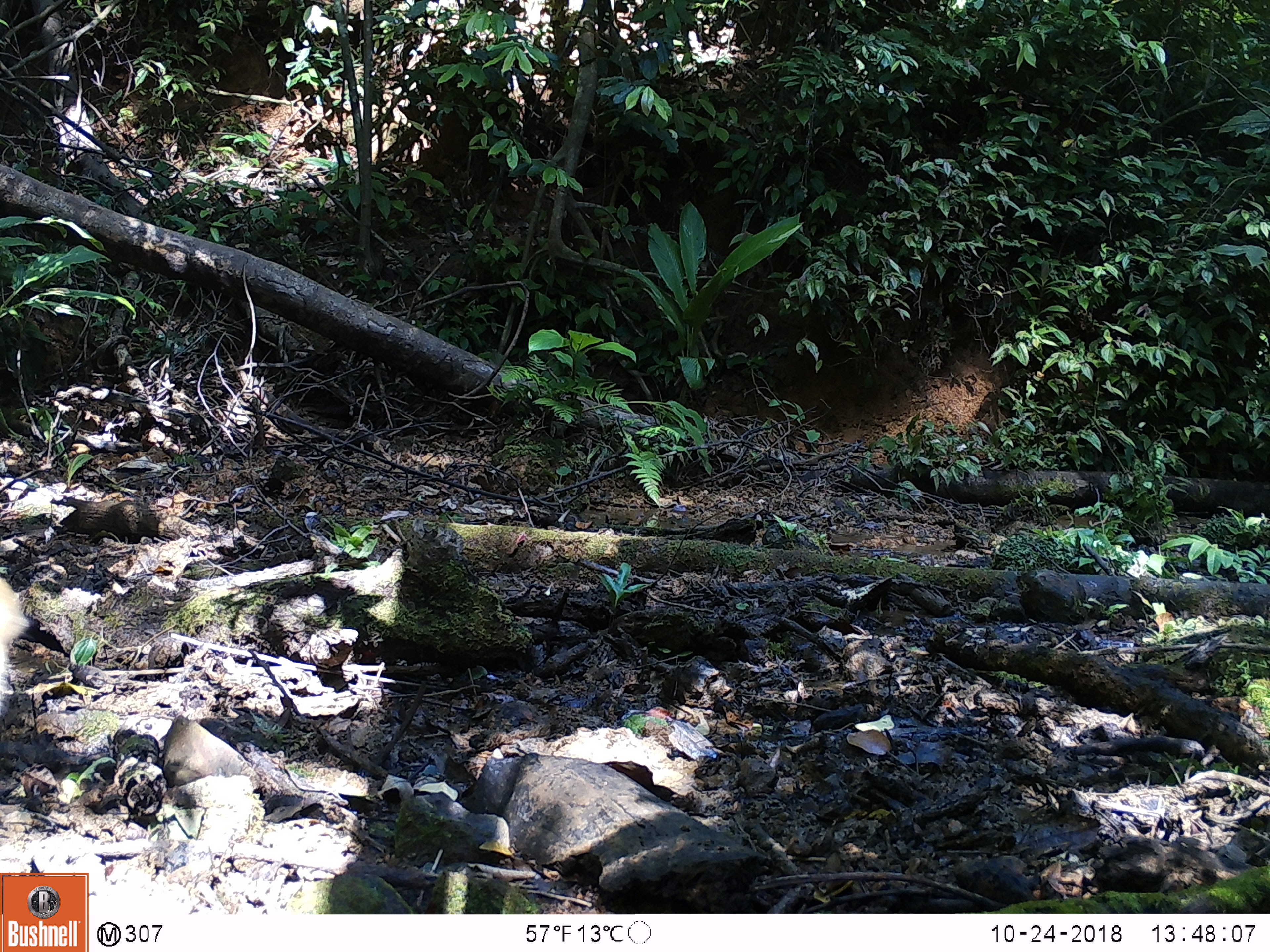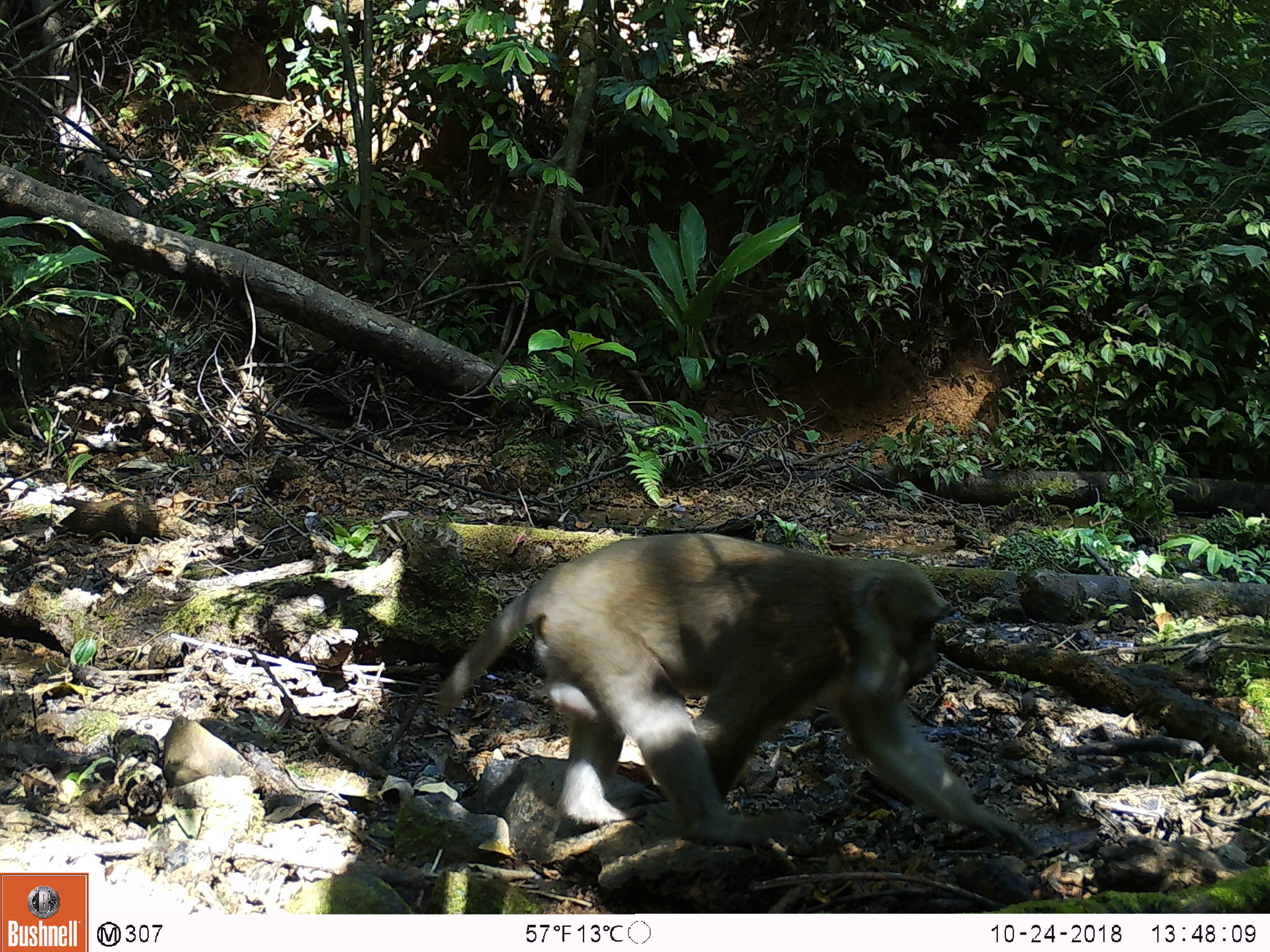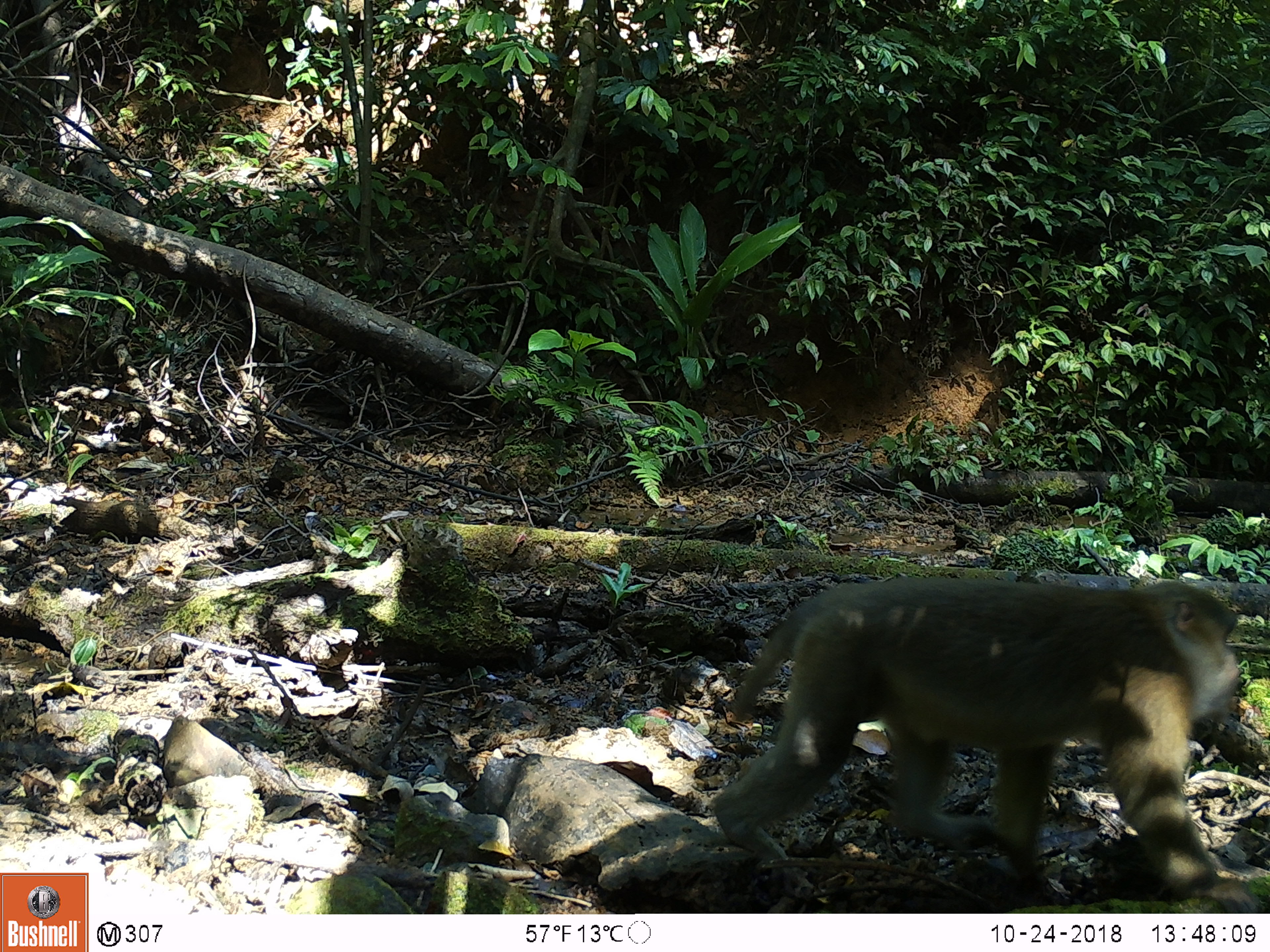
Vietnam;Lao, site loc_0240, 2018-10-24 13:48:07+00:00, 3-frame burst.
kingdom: Animalia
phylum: Chordata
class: Mammalia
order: Primates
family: Cercopithecidae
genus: Macaca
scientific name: Macaca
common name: macaques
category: assam or rhesus macaque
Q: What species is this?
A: Assam or rhesus macaque (macaques) (Macaca).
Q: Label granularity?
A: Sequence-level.